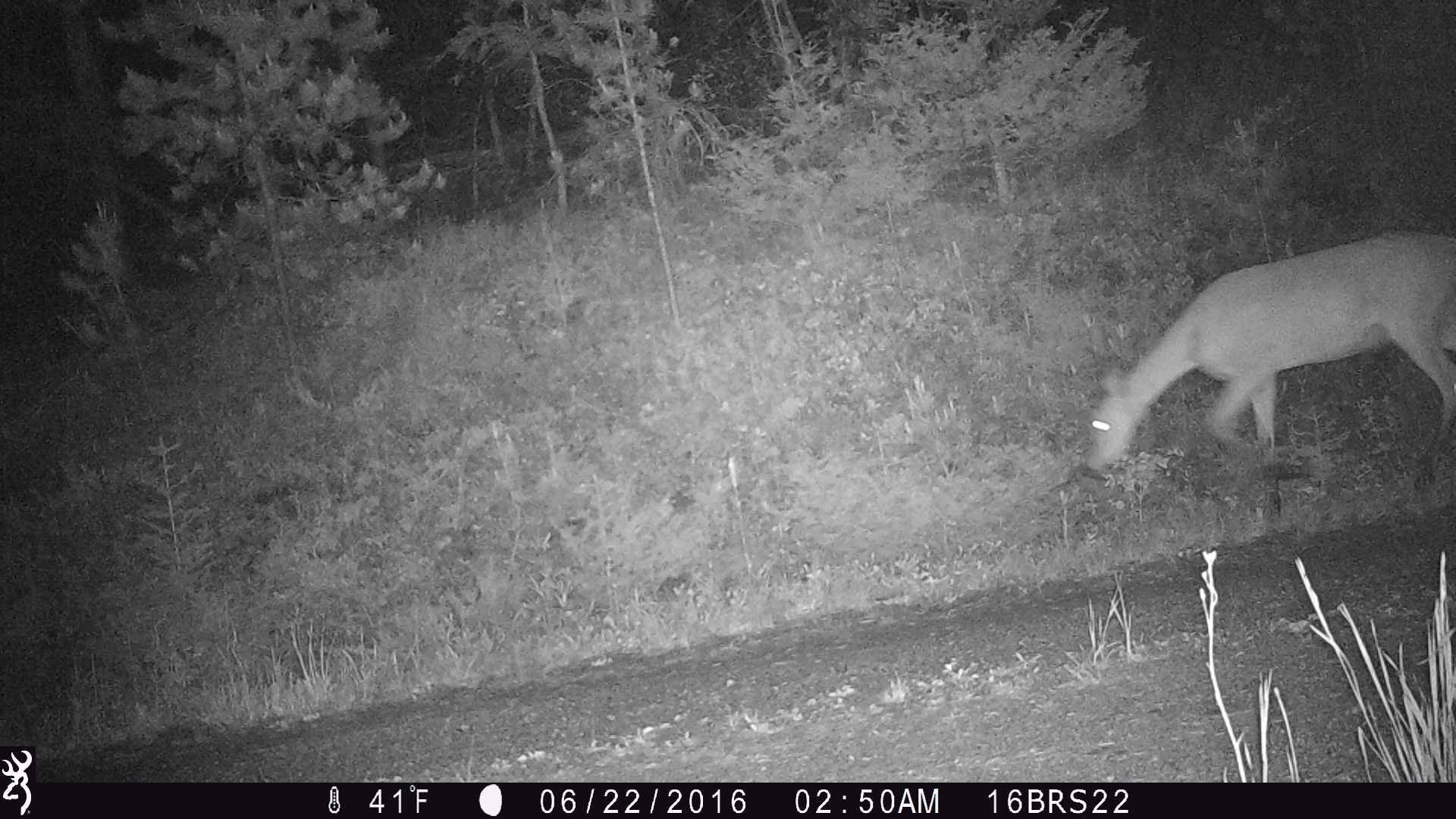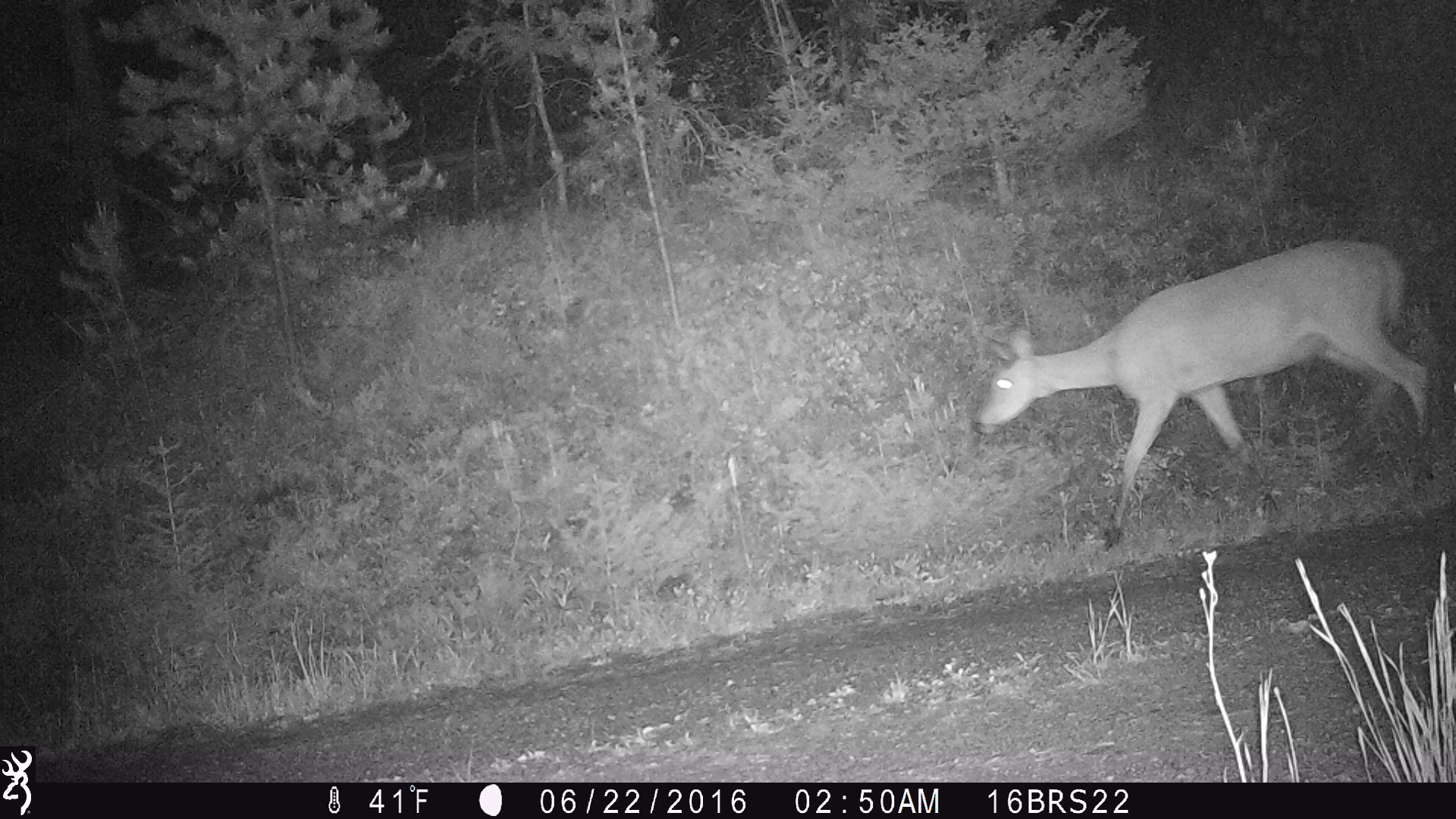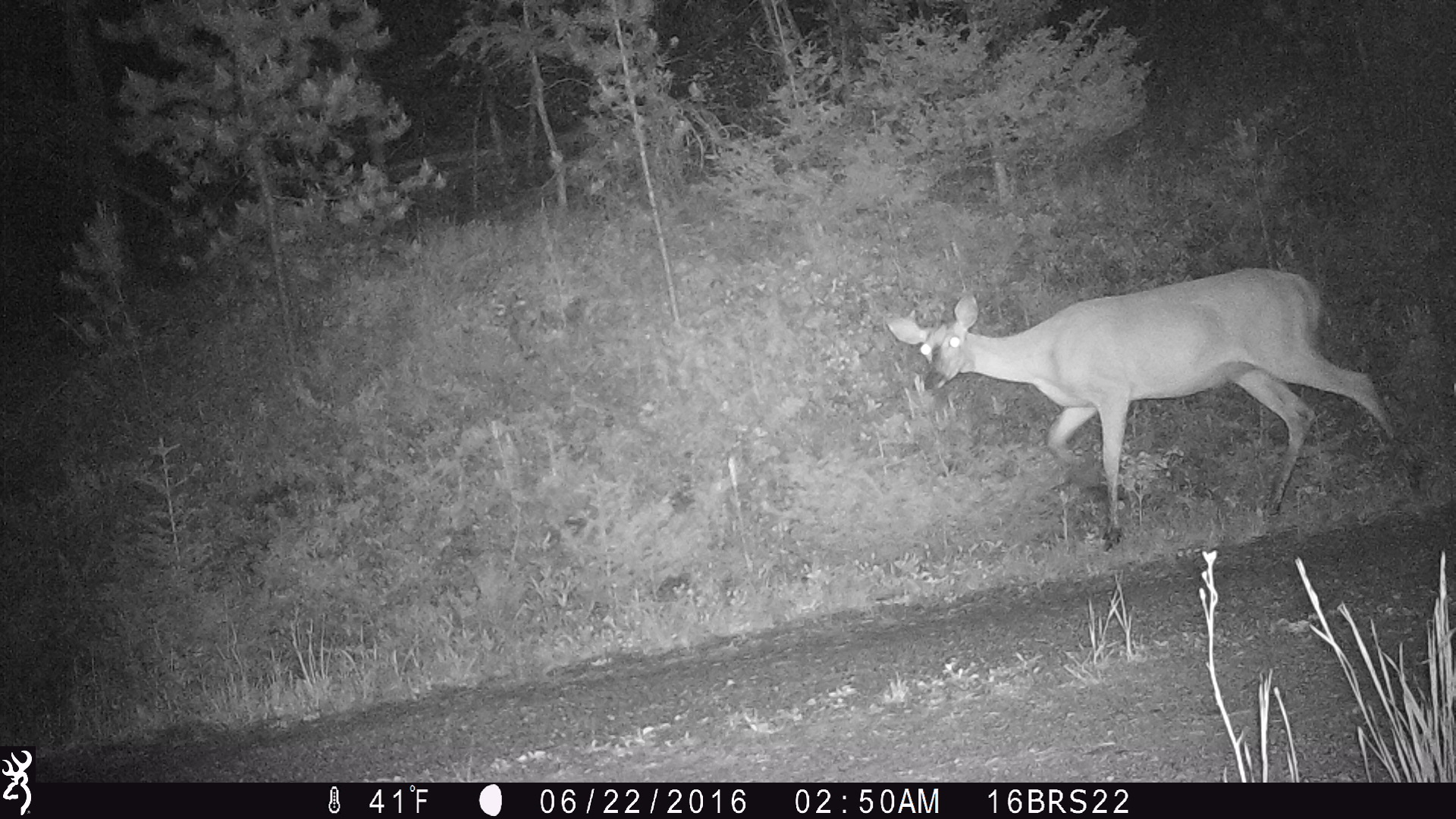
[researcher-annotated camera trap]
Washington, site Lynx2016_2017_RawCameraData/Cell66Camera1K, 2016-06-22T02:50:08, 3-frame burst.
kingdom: Animalia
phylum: Chordata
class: Mammalia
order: Artiodactyla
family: Cervidae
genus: Odocoileus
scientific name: Odocoileus virginianus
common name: white-tailed deer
Odocoileus virginianus (white-tailed deer). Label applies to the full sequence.